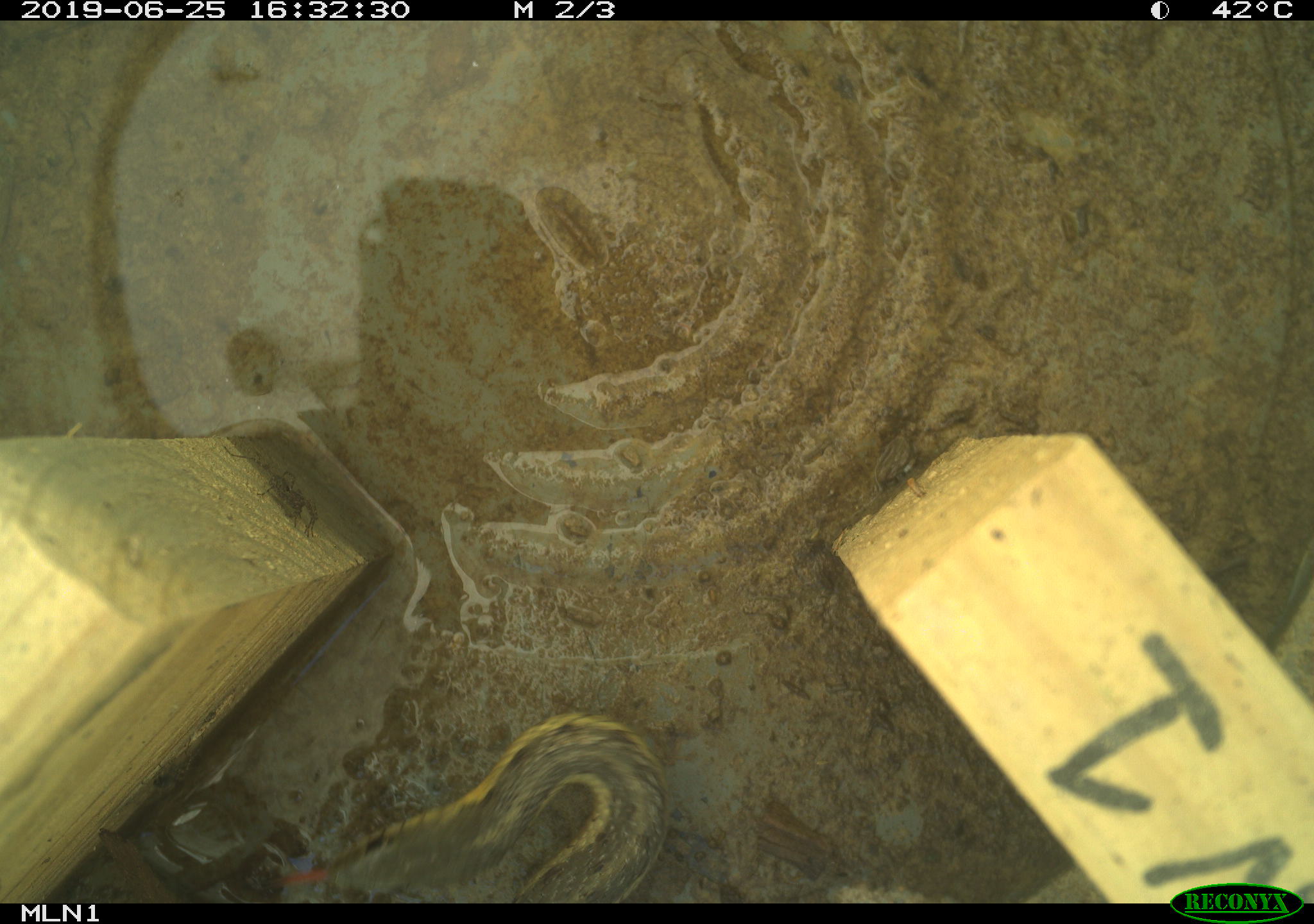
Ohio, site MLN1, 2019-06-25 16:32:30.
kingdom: Animalia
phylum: Chordata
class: Reptilia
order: Squamata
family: Colubridae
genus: Thamnophis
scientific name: Thamnophis sirtalis sirtalis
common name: eastern gartersnake